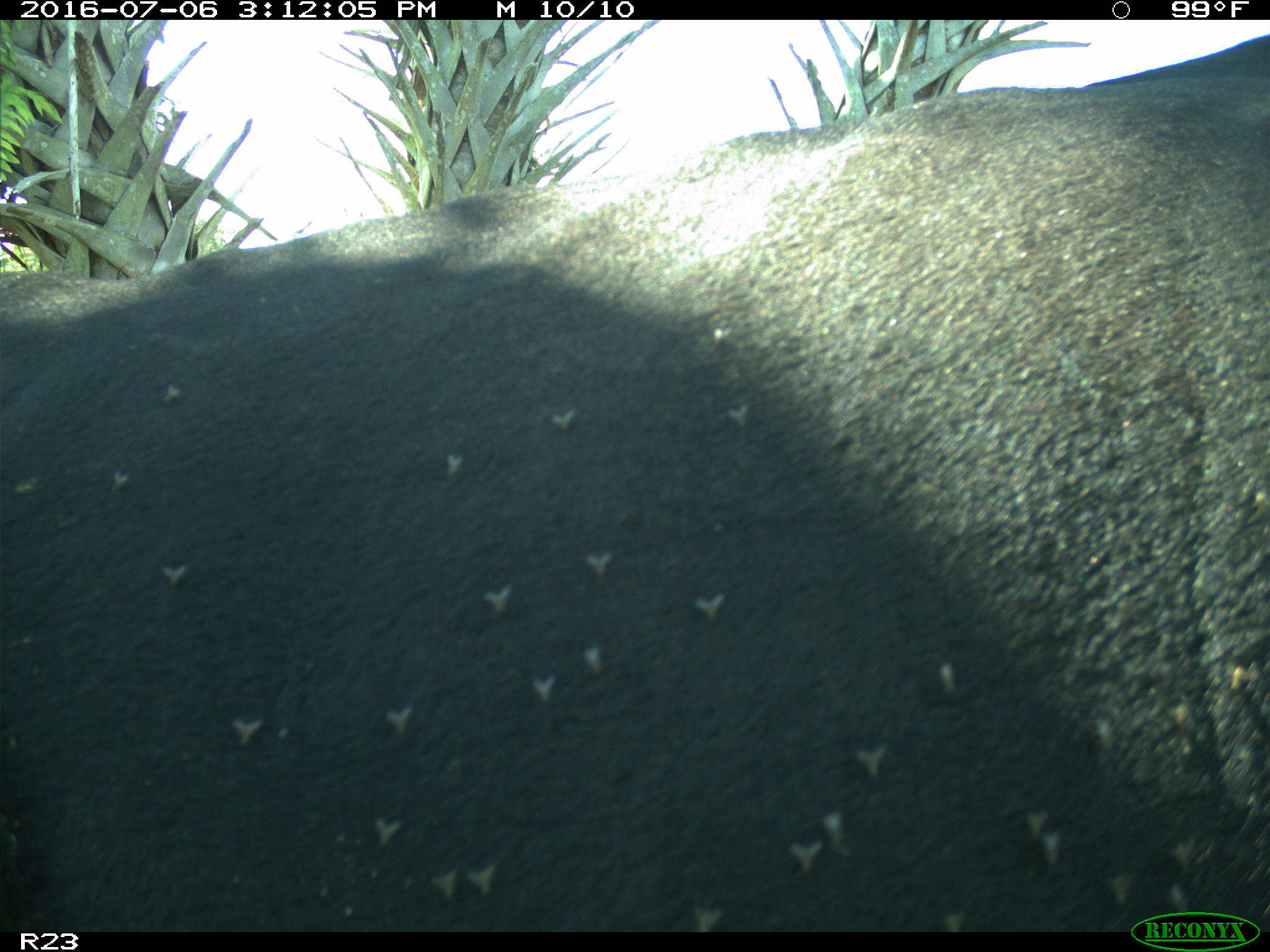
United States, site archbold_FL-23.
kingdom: Animalia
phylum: Chordata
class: Mammalia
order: Artiodactyla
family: Bovidae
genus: Bos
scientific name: Bos taurus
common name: domestic cow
Bos taurus (domestic cow).